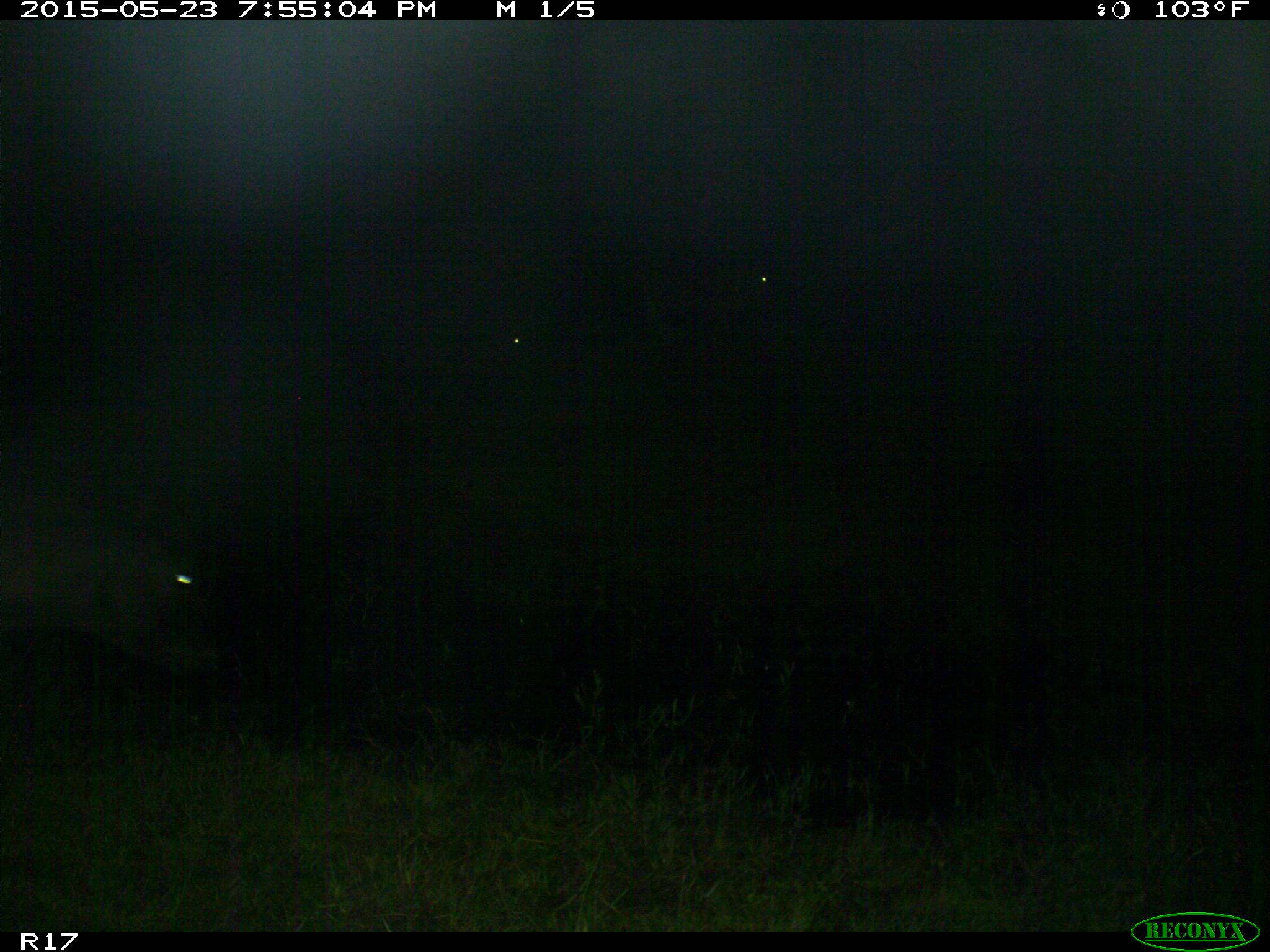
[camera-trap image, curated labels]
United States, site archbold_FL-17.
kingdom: Animalia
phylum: Chordata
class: Mammalia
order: Artiodactyla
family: Bovidae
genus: Bos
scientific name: Bos taurus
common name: domestic cow